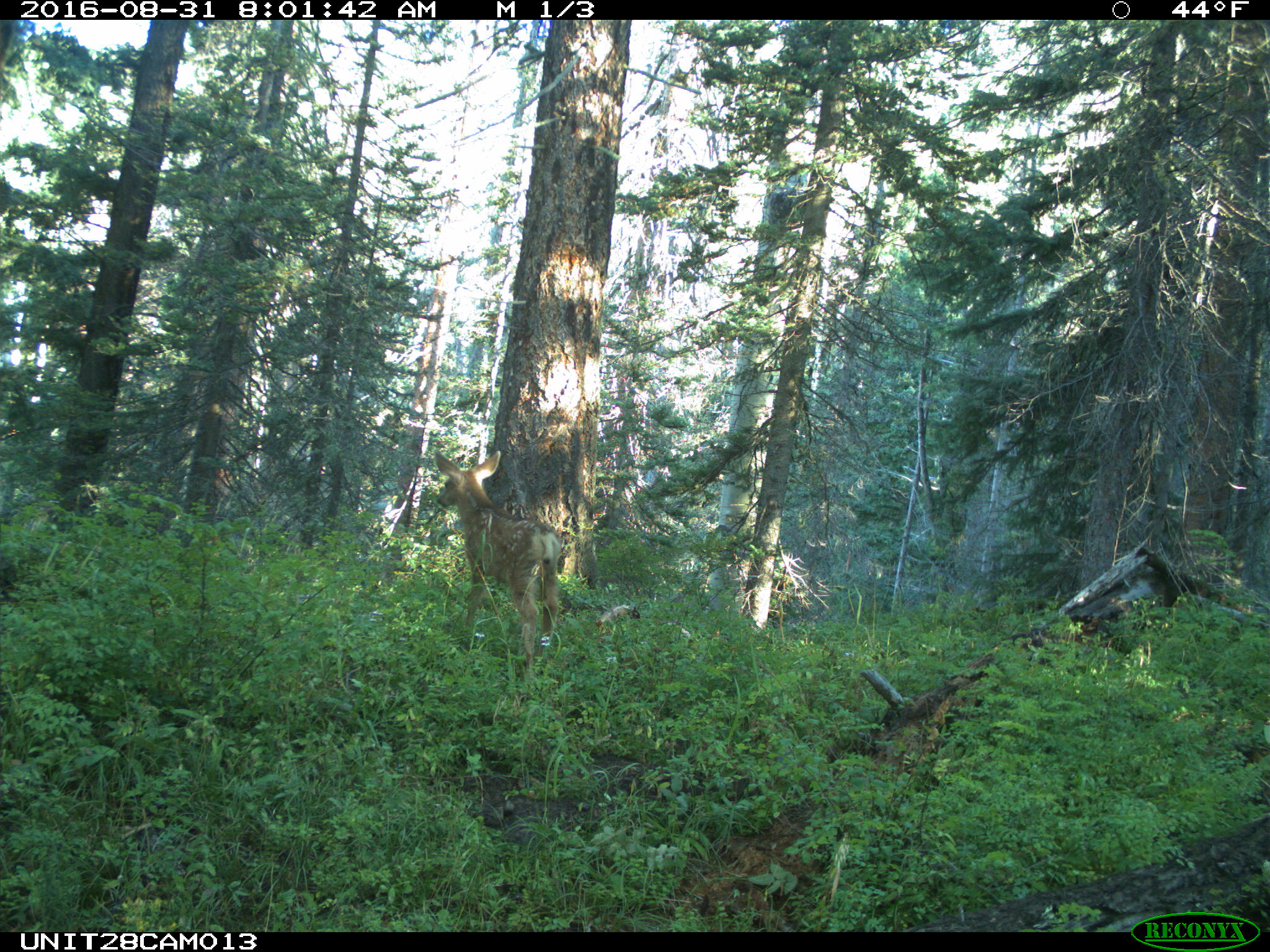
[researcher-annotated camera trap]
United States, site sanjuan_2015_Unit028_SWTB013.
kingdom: Animalia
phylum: Chordata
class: Mammalia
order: Artiodactyla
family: Cervidae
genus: Odocoileus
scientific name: Odocoileus hemionus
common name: mule deer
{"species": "Odocoileus hemionus (mule deer)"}